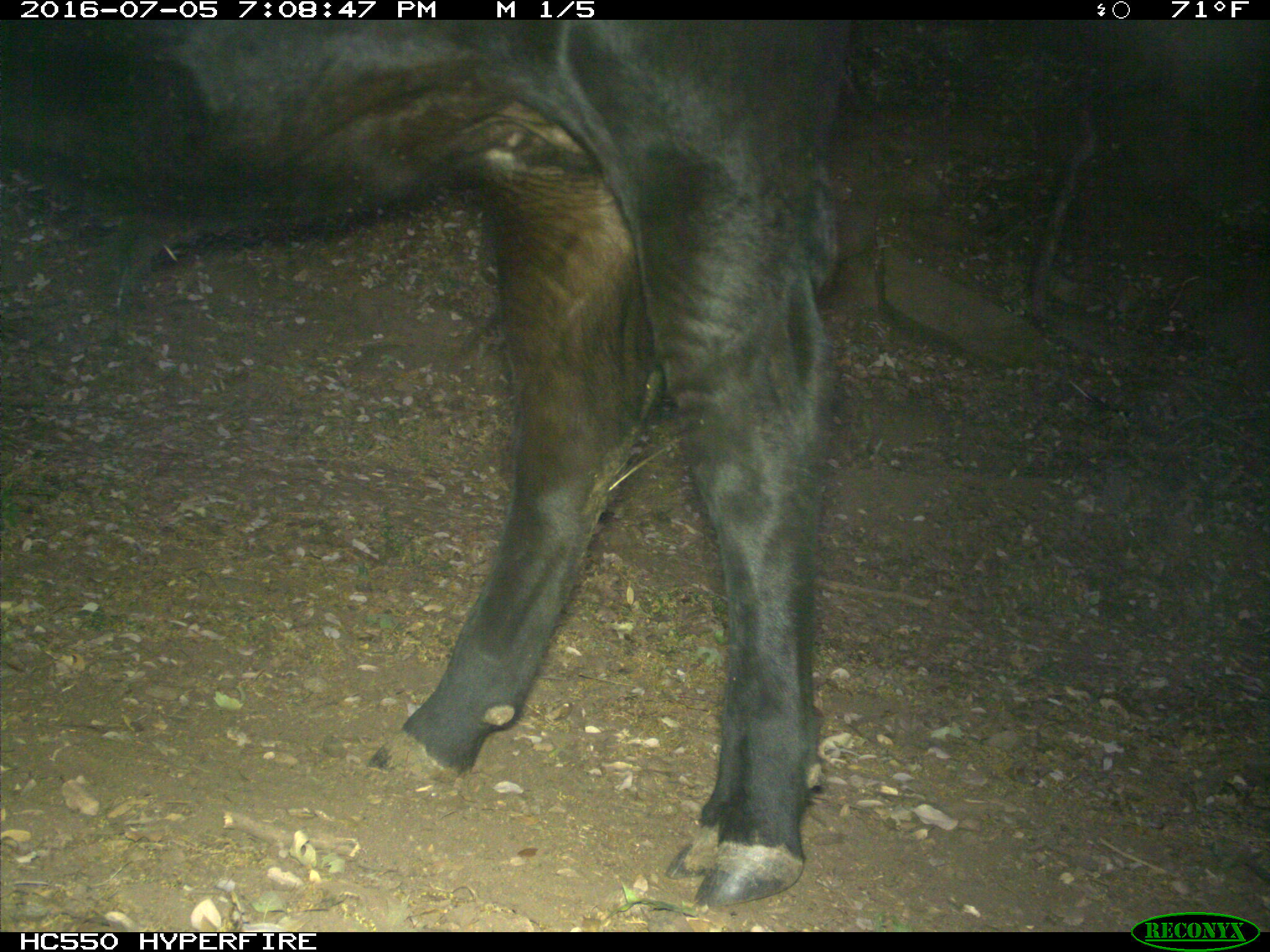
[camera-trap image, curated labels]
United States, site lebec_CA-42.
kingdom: Animalia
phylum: Chordata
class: Mammalia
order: Artiodactyla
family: Bovidae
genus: Bos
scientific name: Bos taurus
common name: domestic cow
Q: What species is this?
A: Bos taurus (domestic cow).